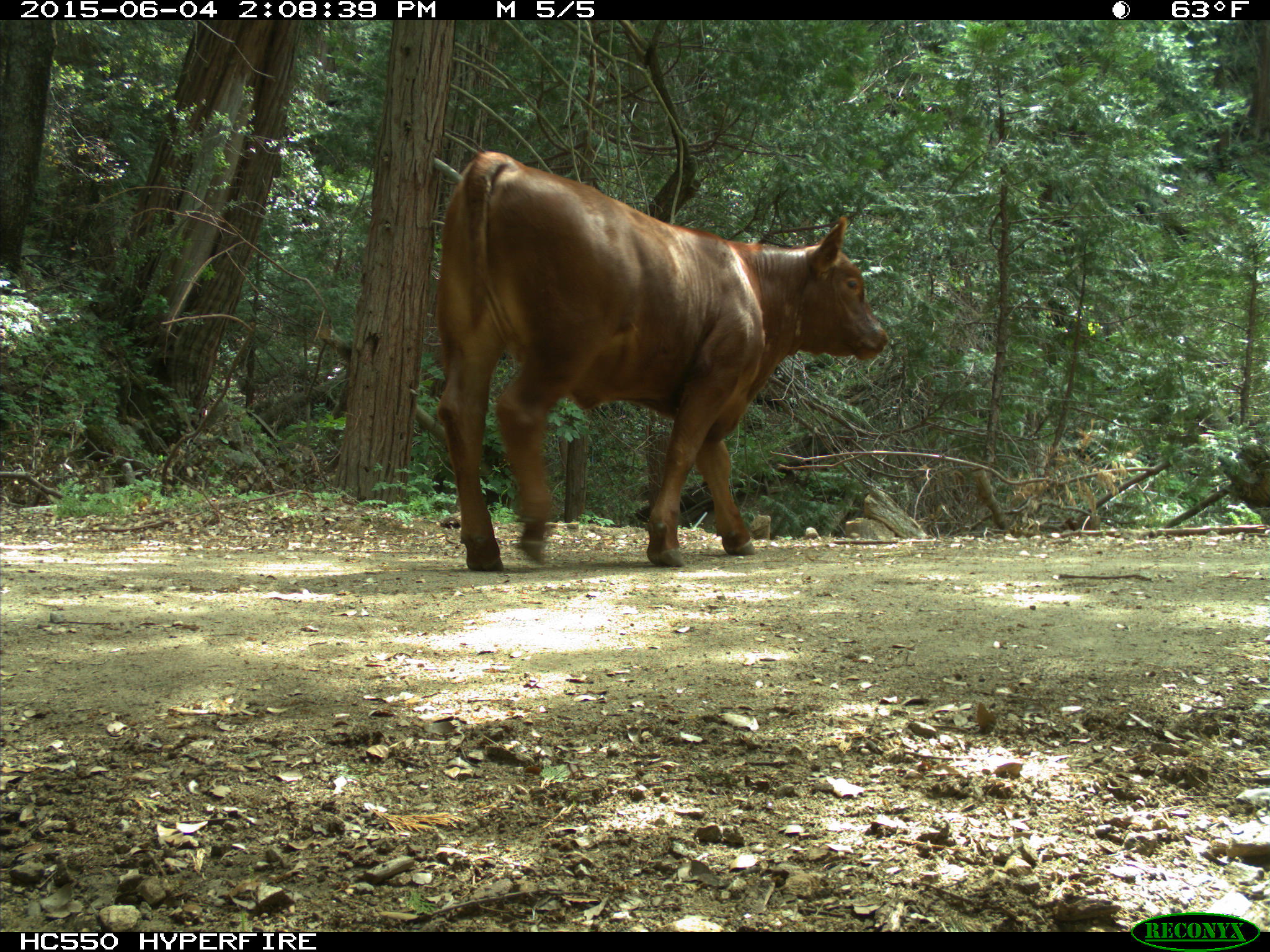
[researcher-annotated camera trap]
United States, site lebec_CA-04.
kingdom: Animalia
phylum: Chordata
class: Mammalia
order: Artiodactyla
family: Bovidae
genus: Bos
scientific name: Bos taurus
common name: domestic cow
Bos taurus (domestic cow).